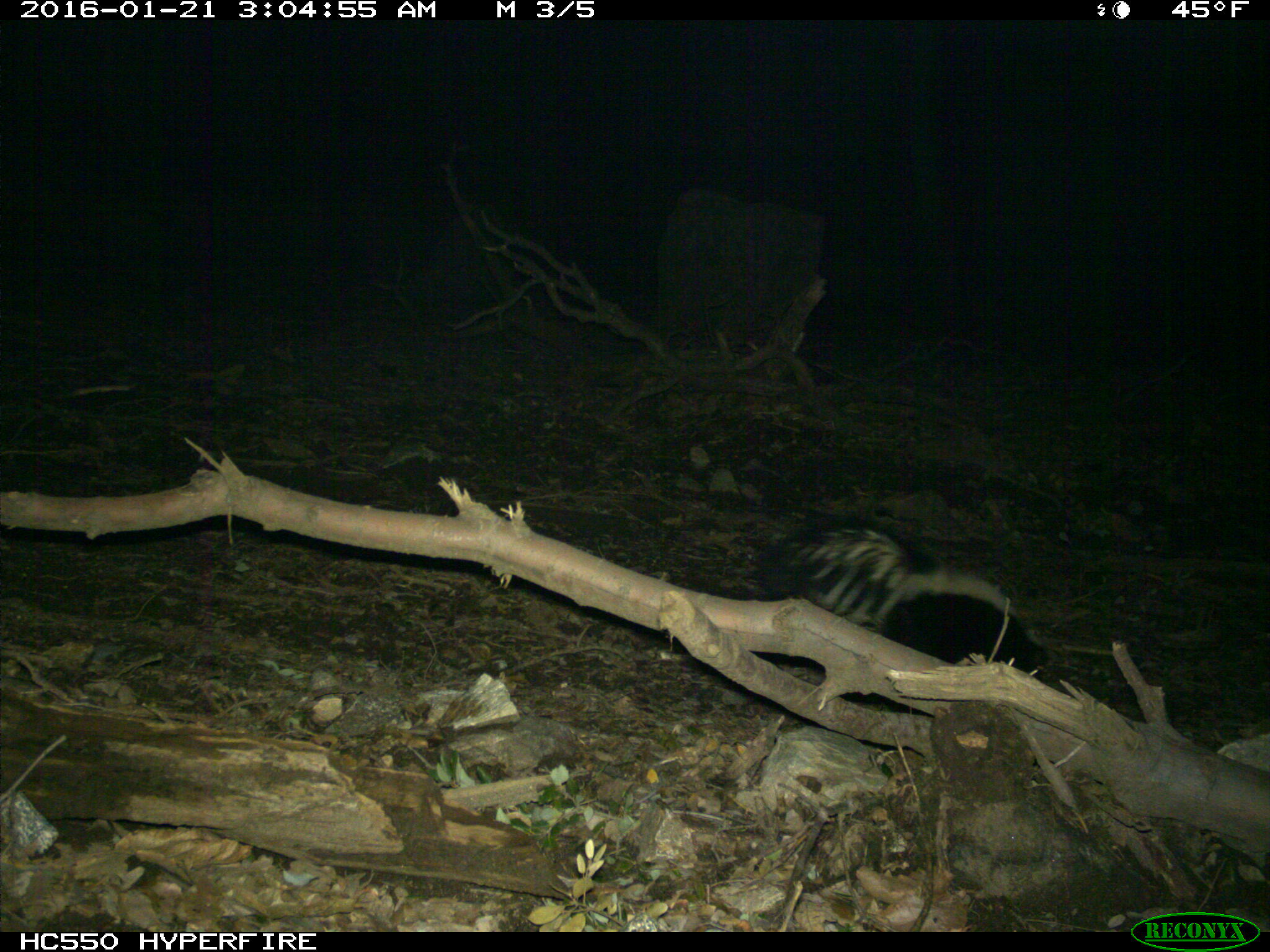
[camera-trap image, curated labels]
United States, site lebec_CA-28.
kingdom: Animalia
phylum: Chordata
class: Mammalia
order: Carnivora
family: Mephitidae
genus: Mephitis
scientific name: Mephitis mephitis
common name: striped skunk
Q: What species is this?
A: Mephitis mephitis (striped skunk).